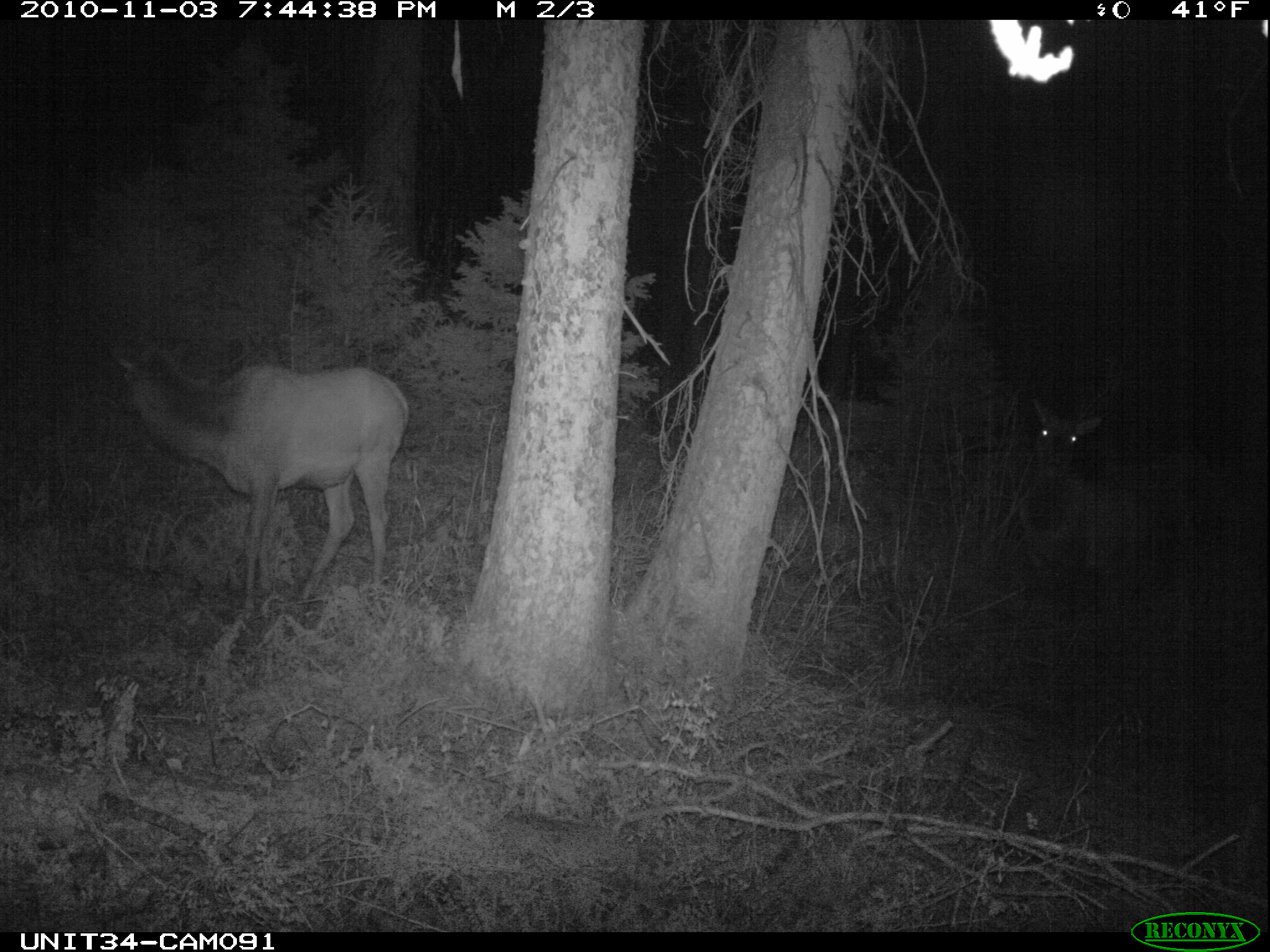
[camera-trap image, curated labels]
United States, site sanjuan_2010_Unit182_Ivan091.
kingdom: Animalia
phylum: Chordata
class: Mammalia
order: Artiodactyla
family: Cervidae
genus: Cervus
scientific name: Cervus elaphus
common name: red deer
Cervus elaphus (red deer).